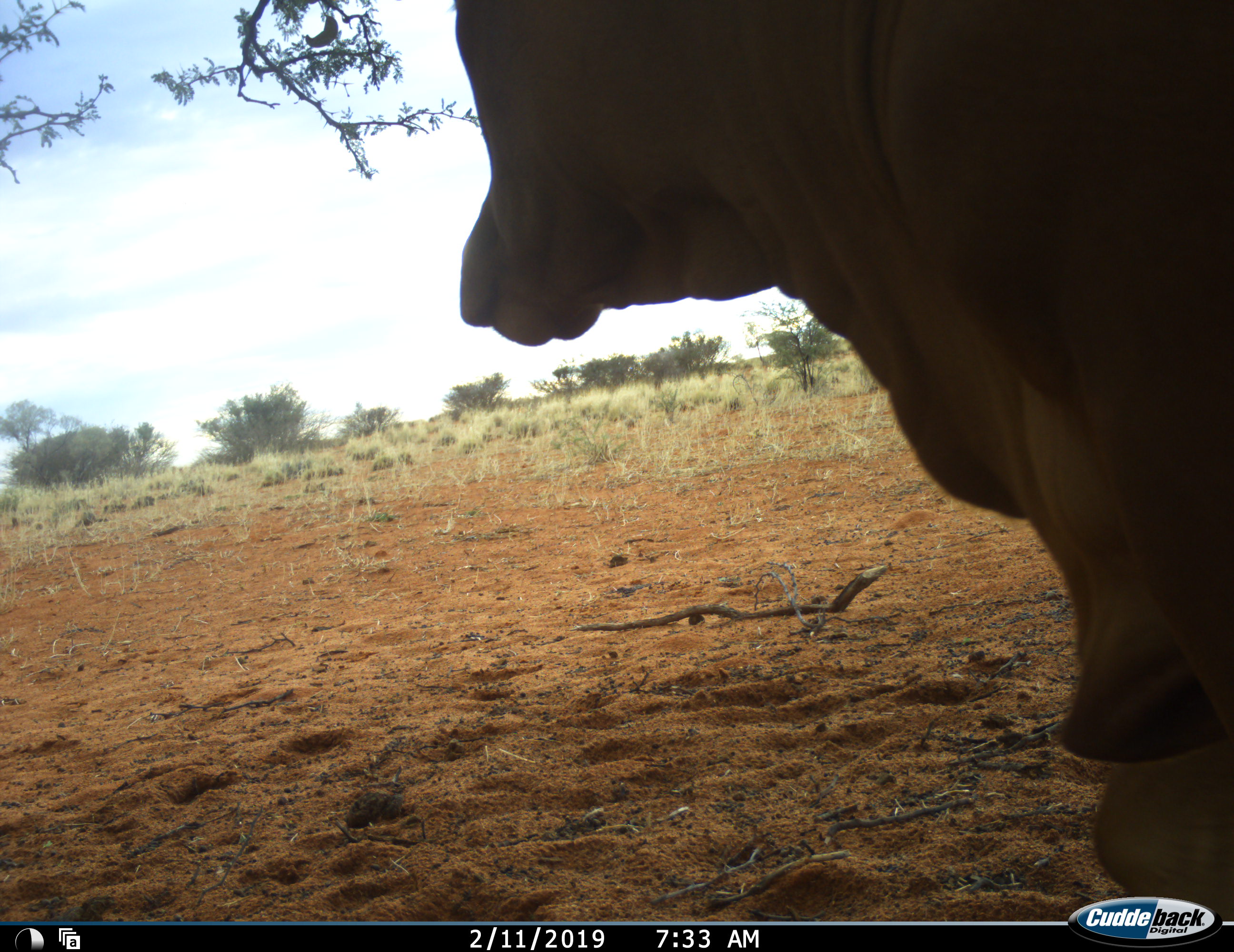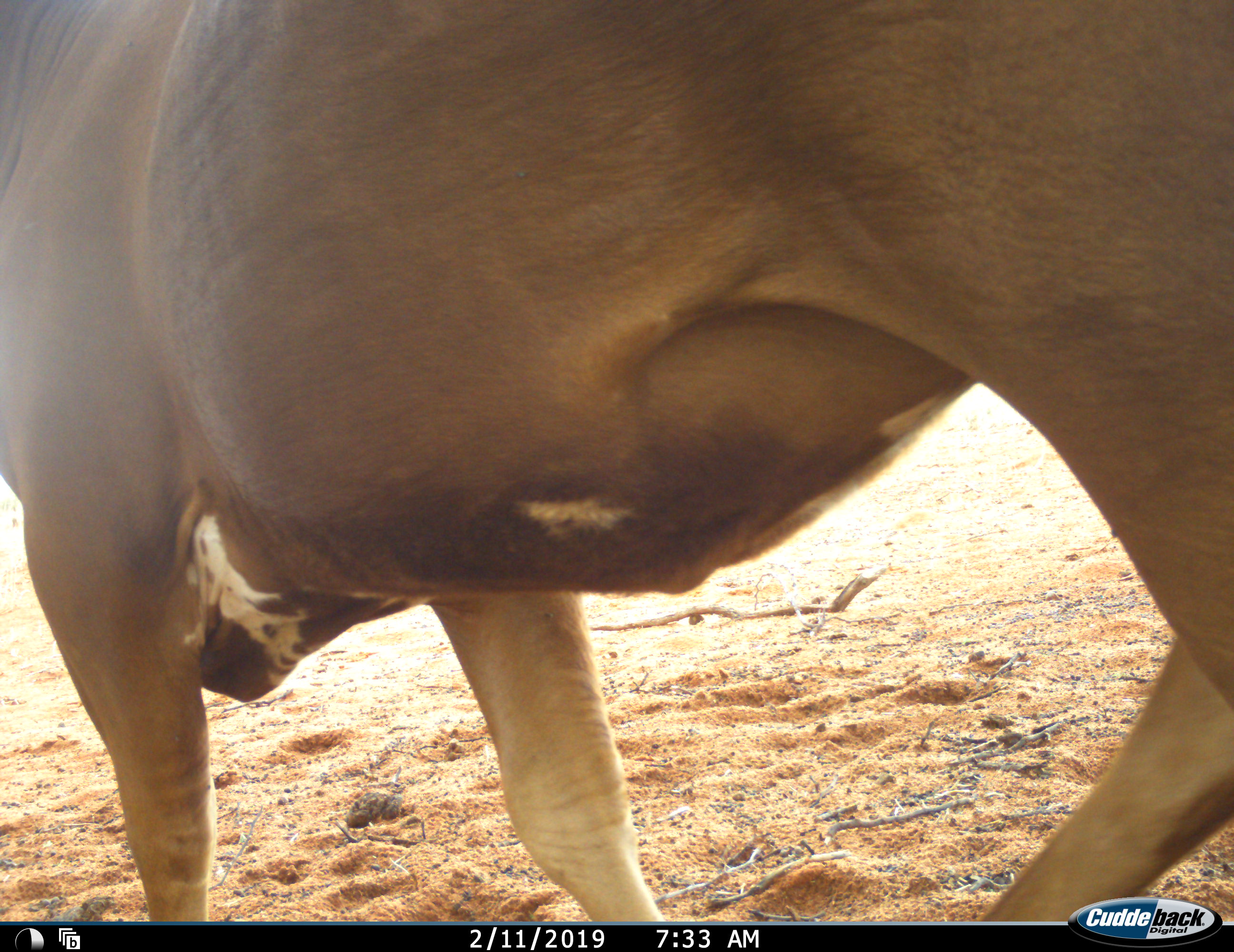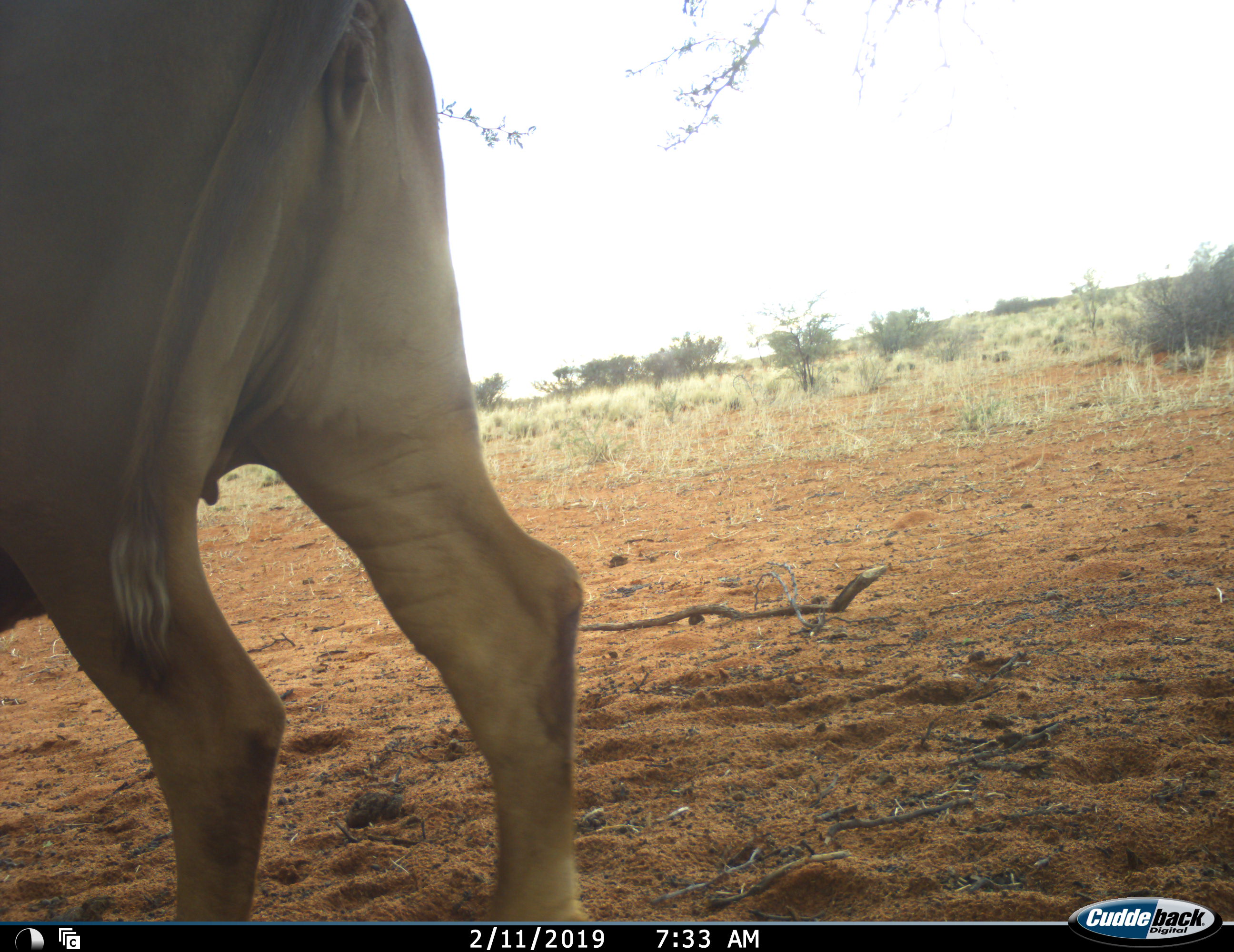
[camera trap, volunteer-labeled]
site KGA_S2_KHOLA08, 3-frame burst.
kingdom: Animalia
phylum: Chordata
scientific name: Vertebrata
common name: domestic animal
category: domesticanimal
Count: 1.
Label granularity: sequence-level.